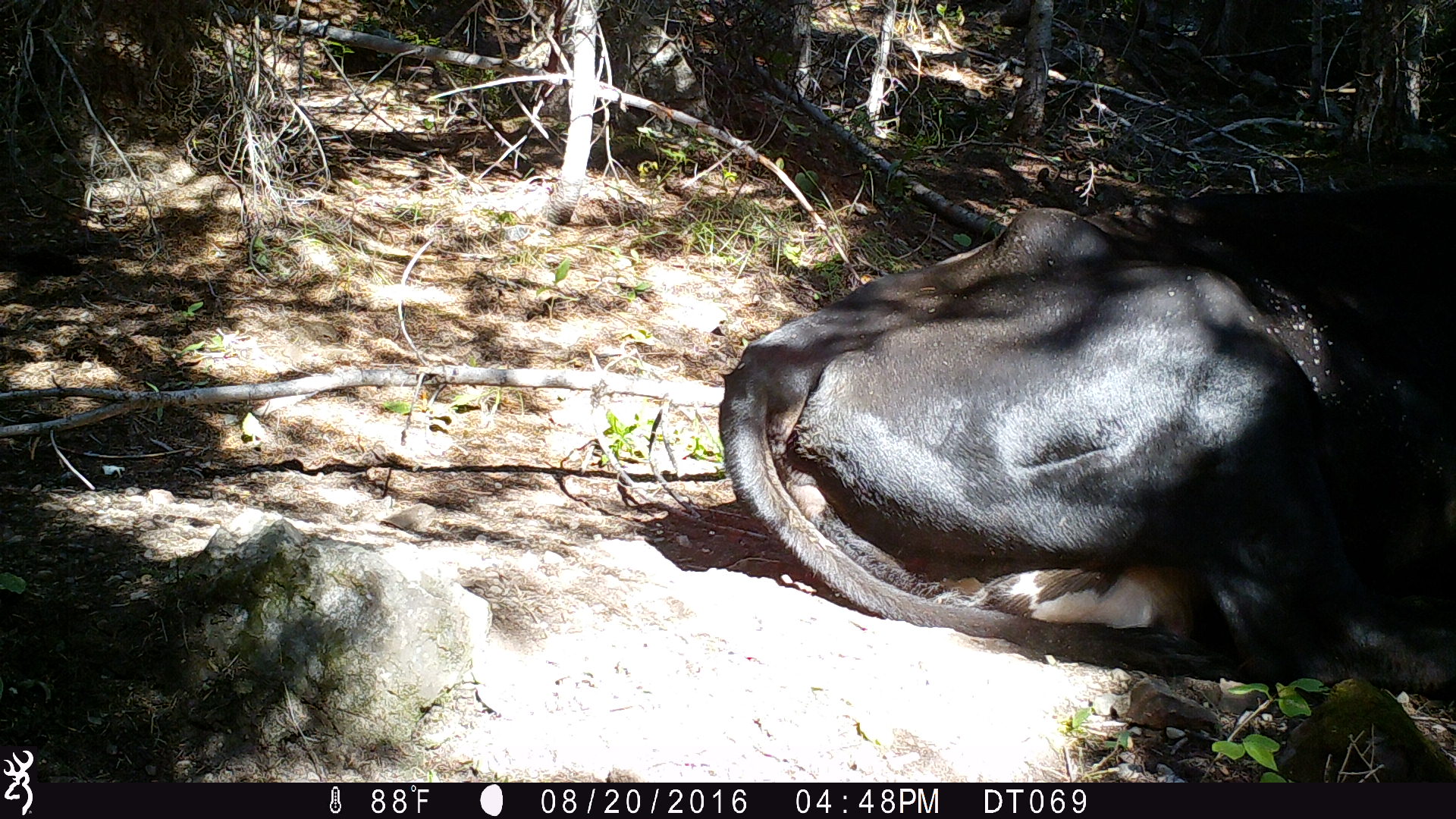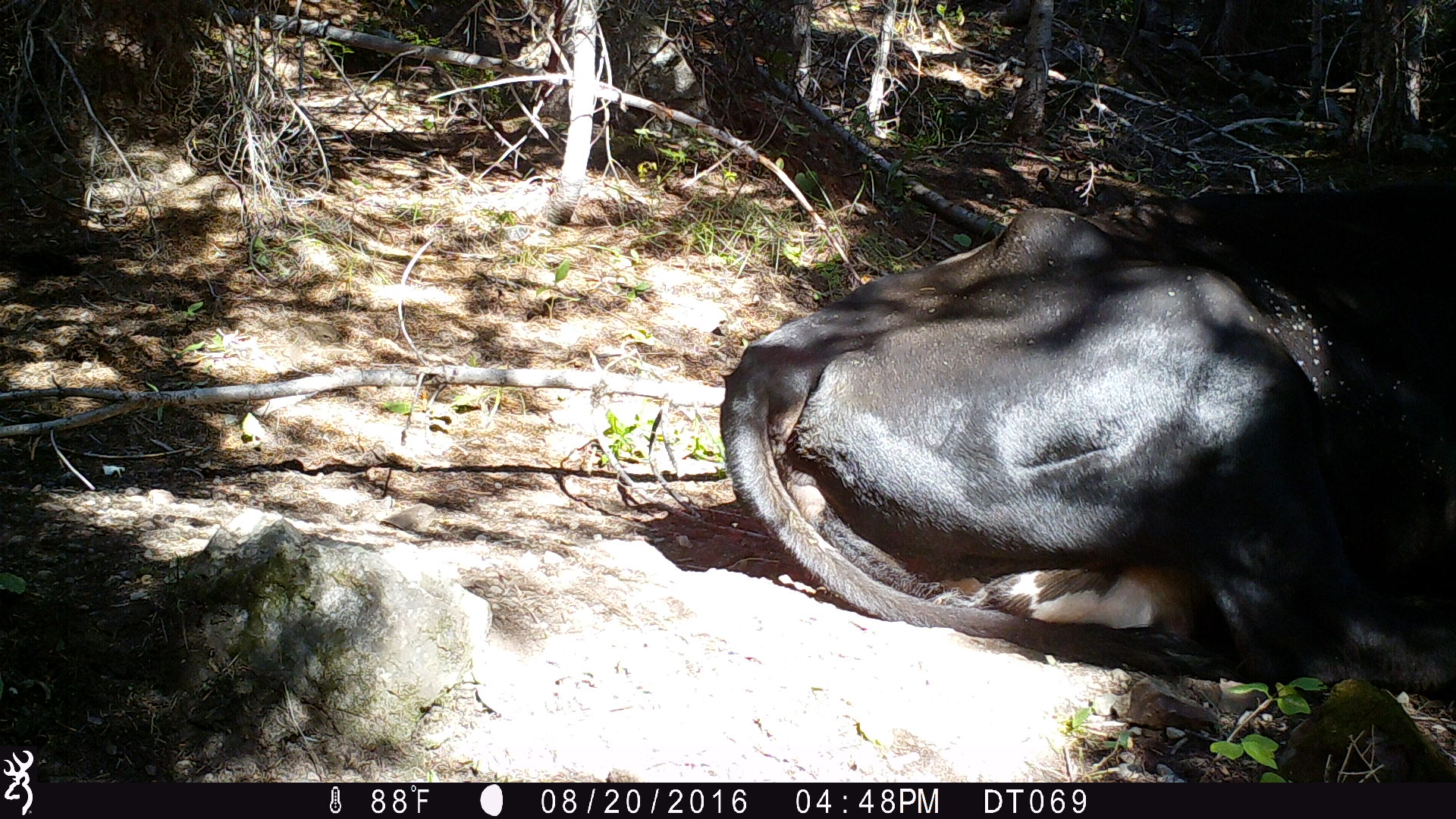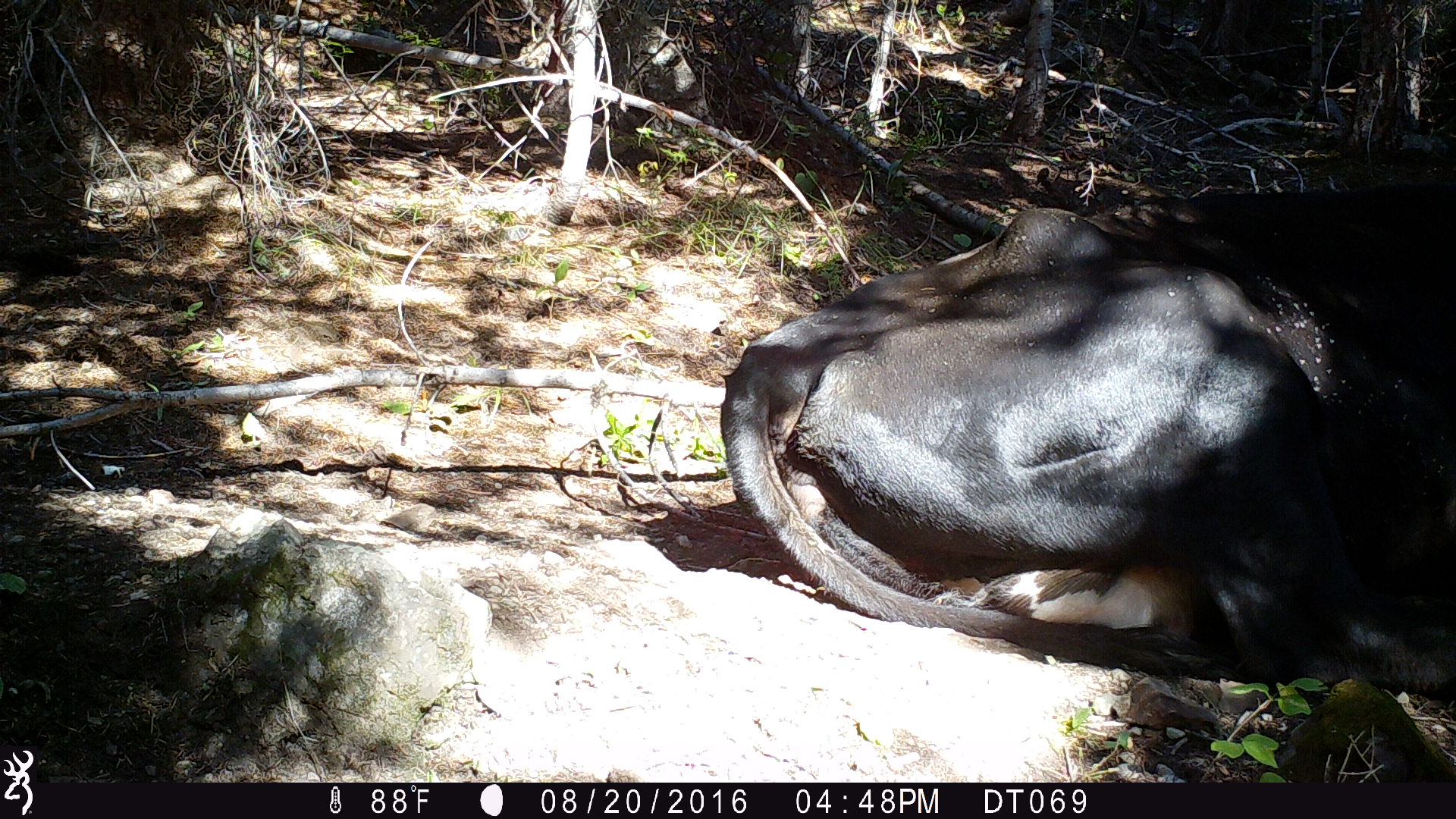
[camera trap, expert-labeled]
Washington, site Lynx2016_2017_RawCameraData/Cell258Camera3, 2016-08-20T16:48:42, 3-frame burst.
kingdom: Animalia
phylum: Chordata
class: Mammalia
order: Artiodactyla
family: Bovidae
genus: Bos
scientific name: Bos taurus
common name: domestic cattle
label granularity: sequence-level